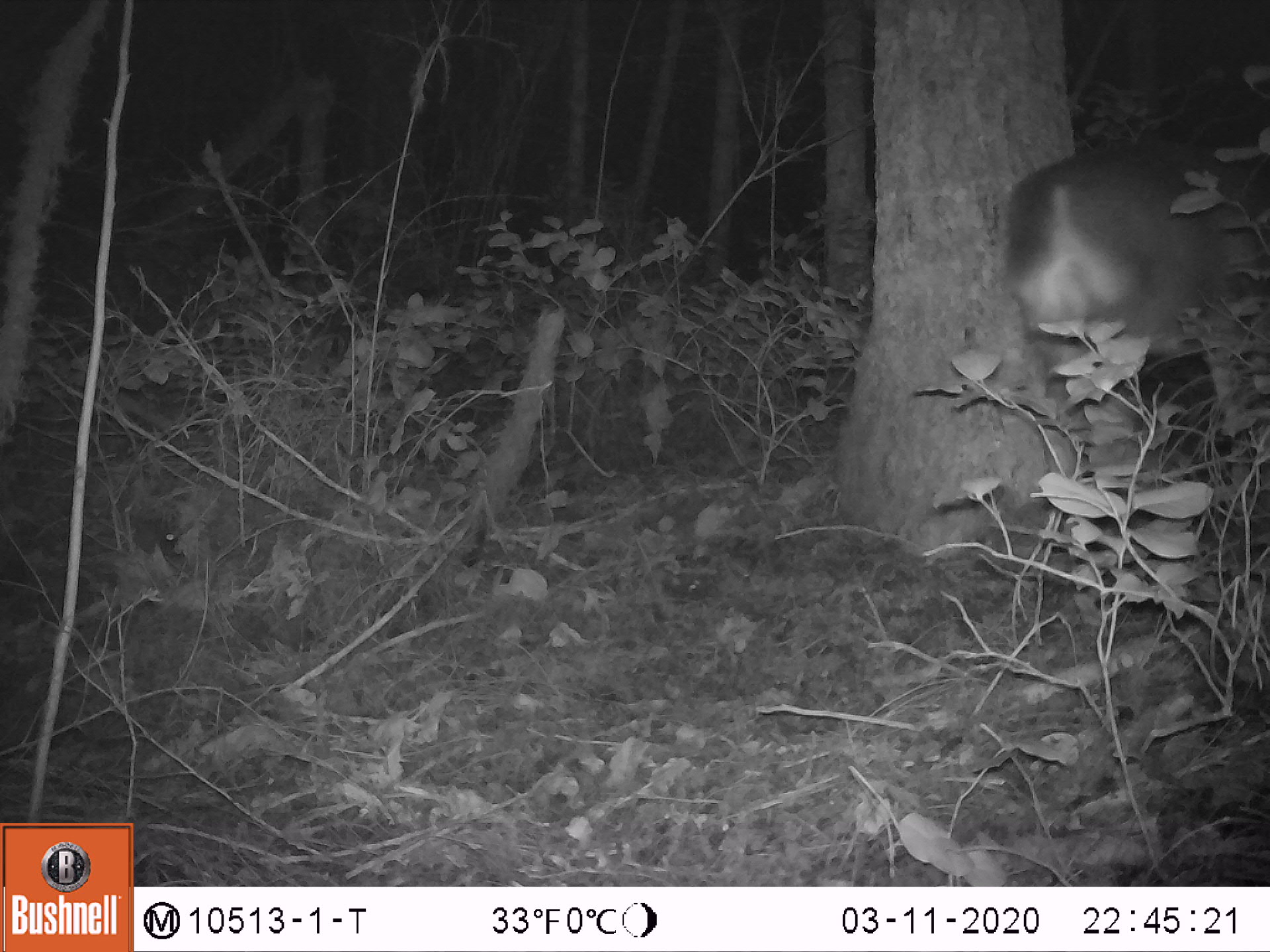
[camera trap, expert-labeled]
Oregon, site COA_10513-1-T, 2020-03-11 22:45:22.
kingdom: Animalia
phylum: Chordata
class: Mammalia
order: Artiodactyla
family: Cervidae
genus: Odocoileus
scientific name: Odocoileus hemionus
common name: black-tailed deer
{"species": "black-tailed deer (Odocoileus hemionus)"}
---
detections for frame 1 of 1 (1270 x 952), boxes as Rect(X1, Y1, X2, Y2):
black-tailed deer: Rect(986, 142, 1259, 450)